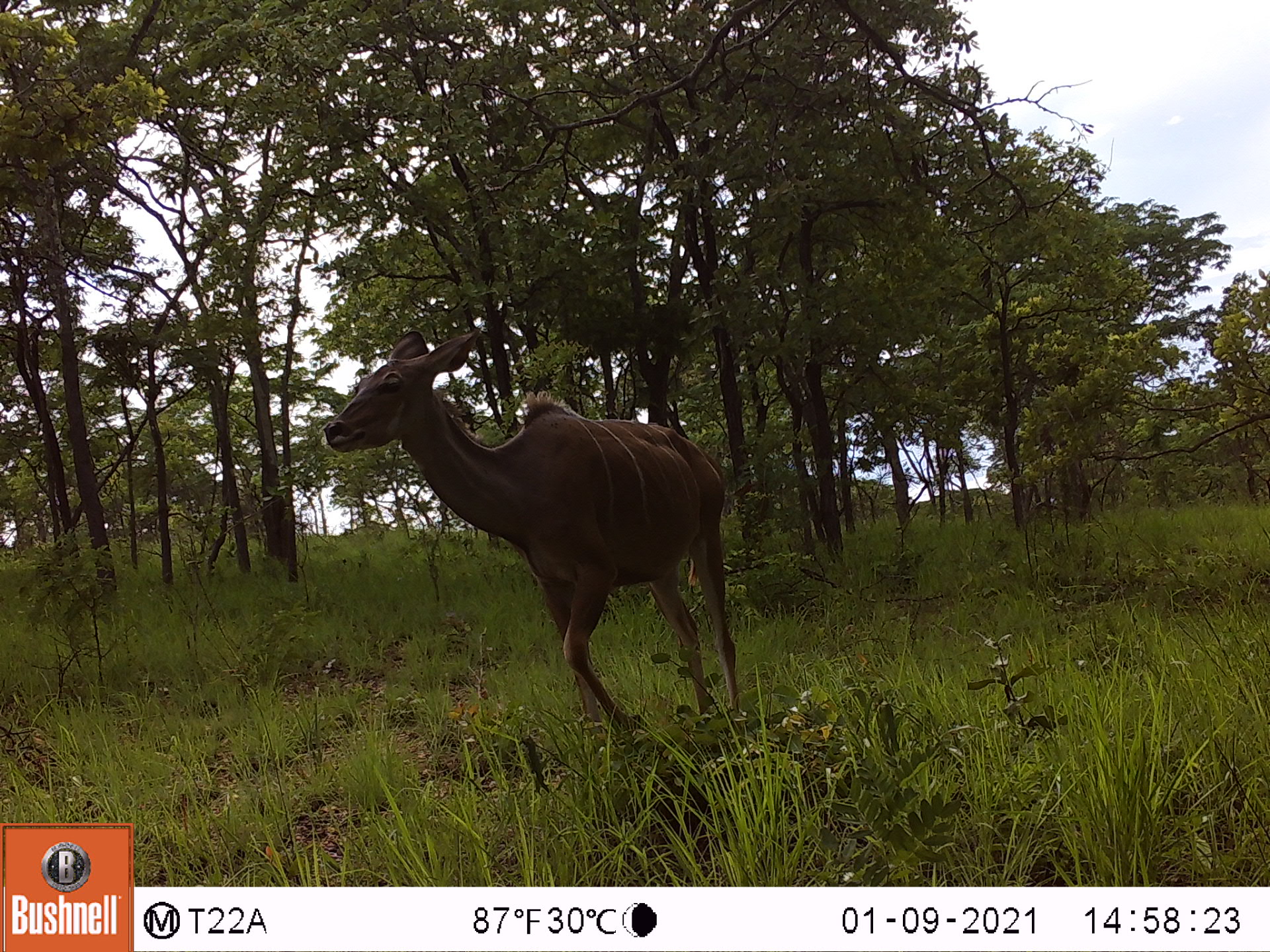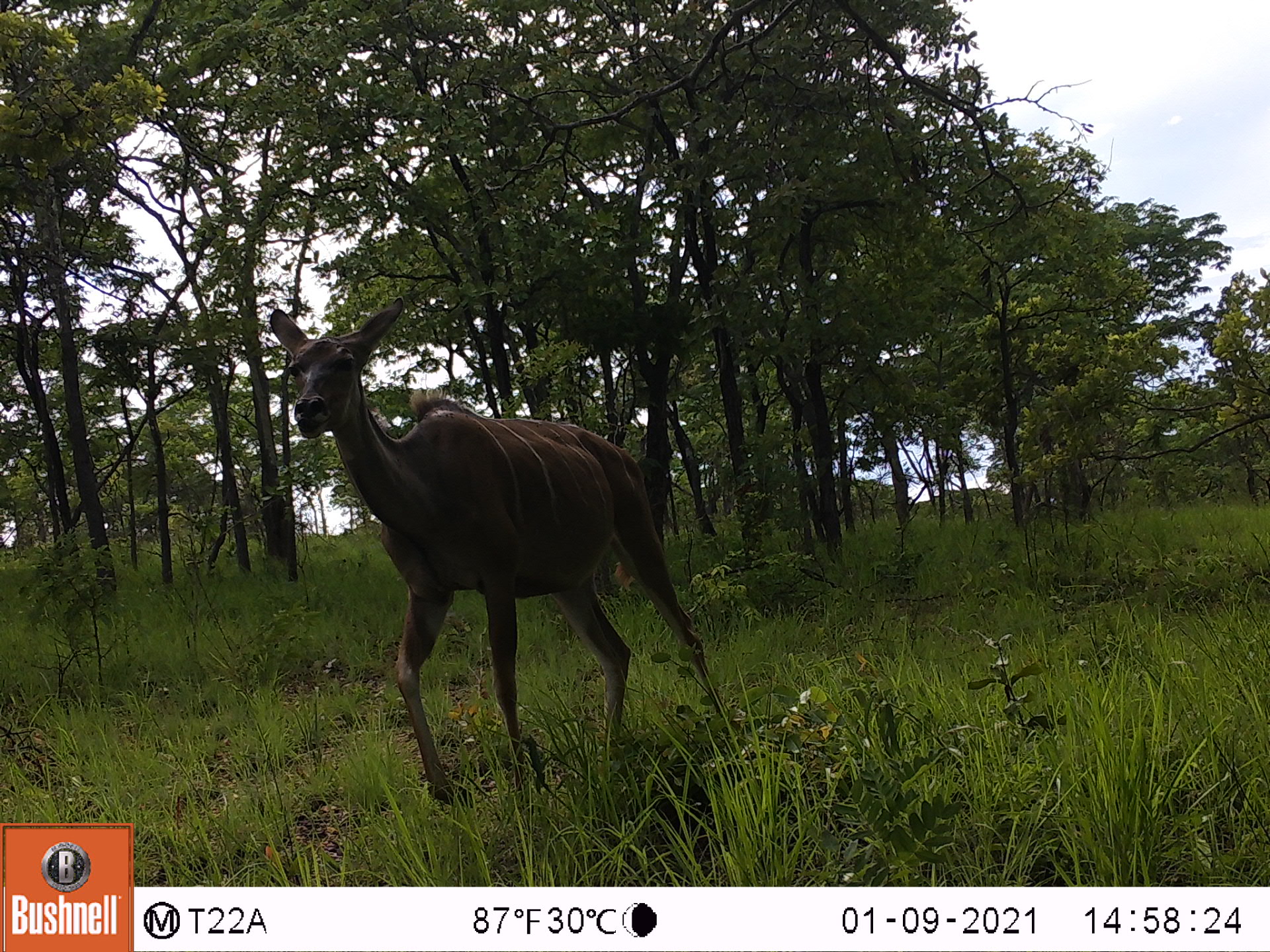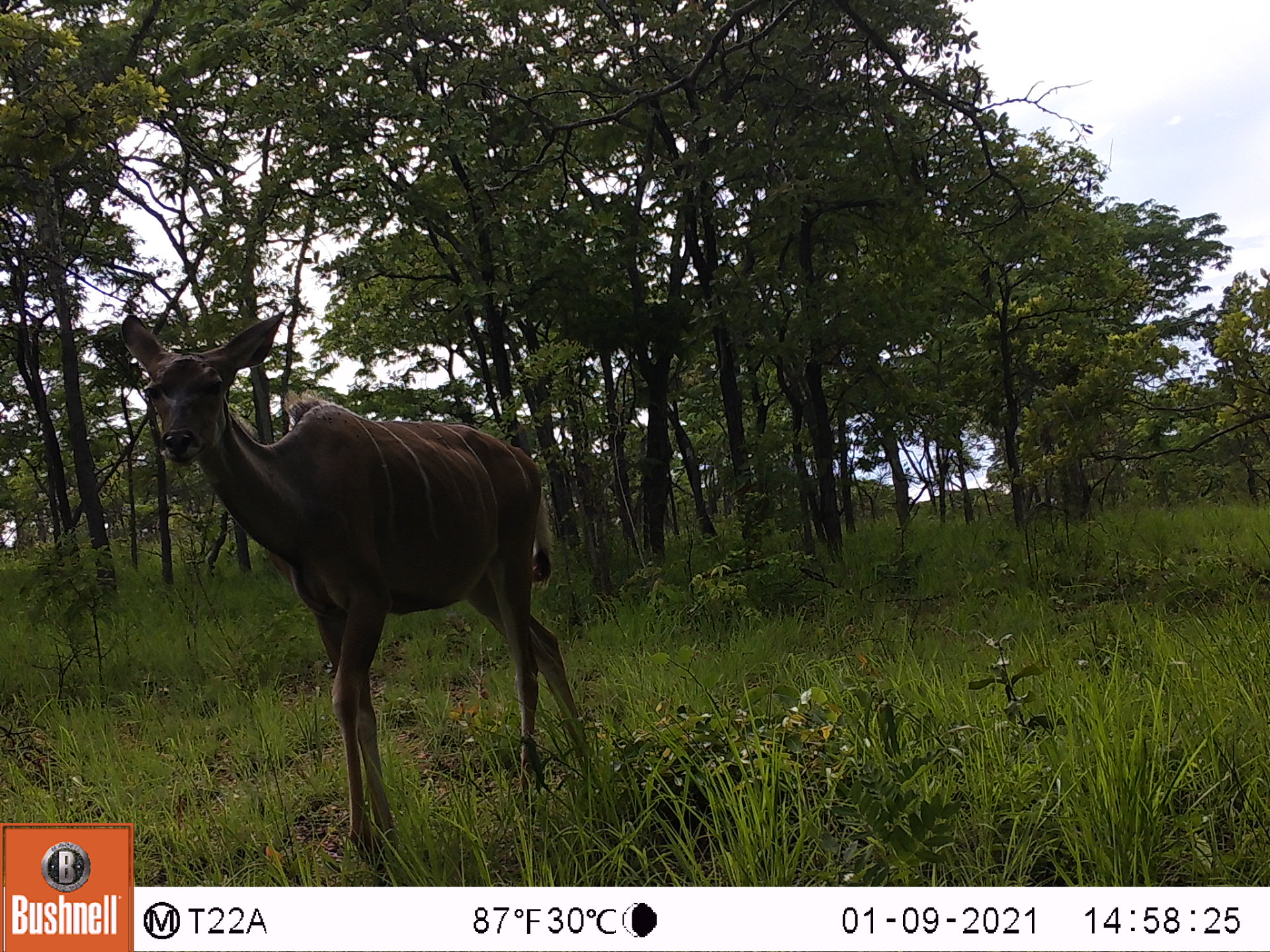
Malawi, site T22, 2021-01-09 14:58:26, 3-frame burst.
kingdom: Animalia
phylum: Chordata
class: Mammalia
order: Artiodactyla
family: Bovidae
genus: Tragelaphus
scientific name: Tragelaphus strepsiceros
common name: greater kudu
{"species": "greater kudu (Tragelaphus strepsiceros)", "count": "1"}